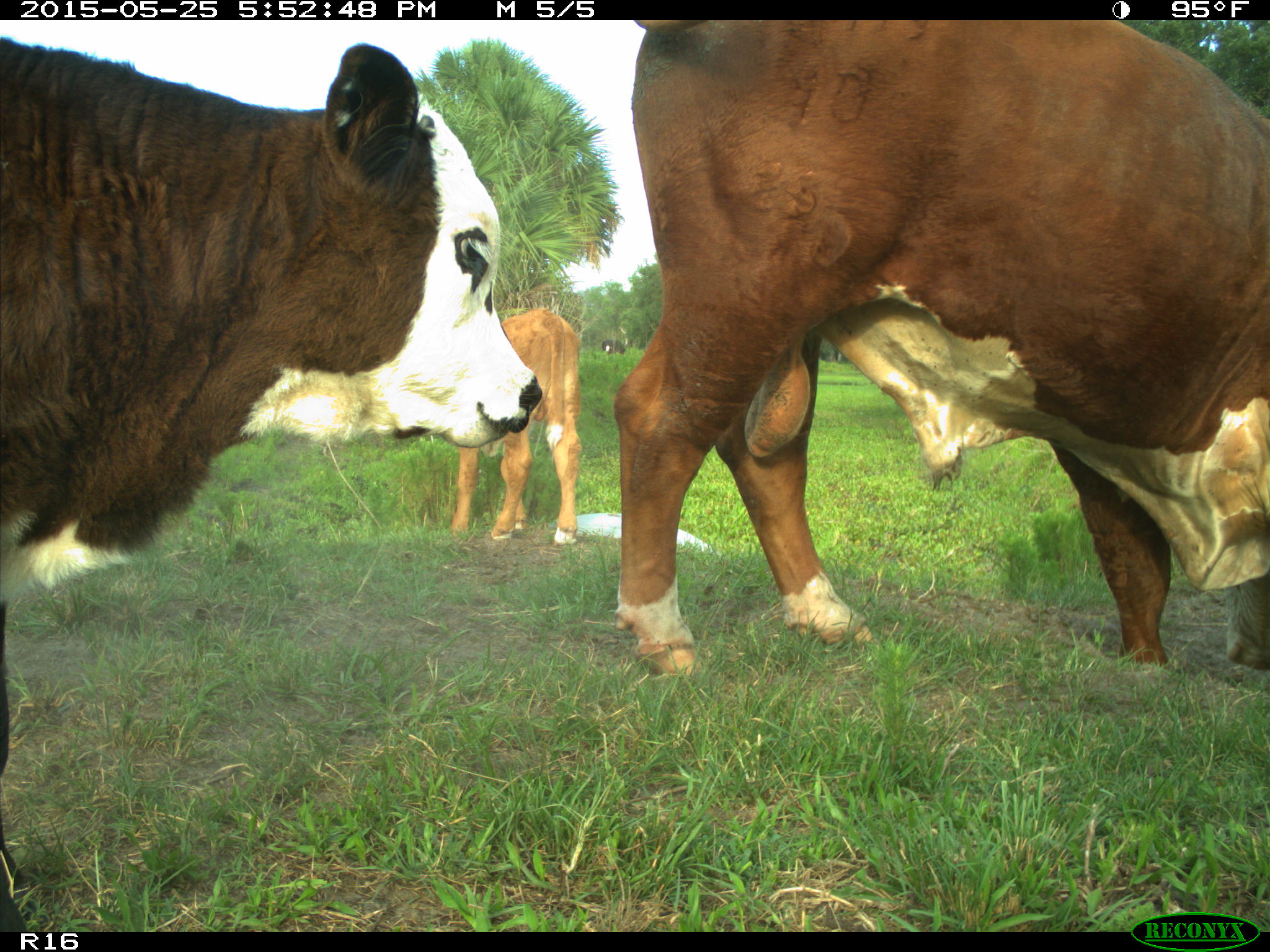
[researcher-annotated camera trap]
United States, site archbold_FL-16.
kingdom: Animalia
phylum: Chordata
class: Mammalia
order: Artiodactyla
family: Bovidae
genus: Bos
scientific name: Bos taurus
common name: domestic cow